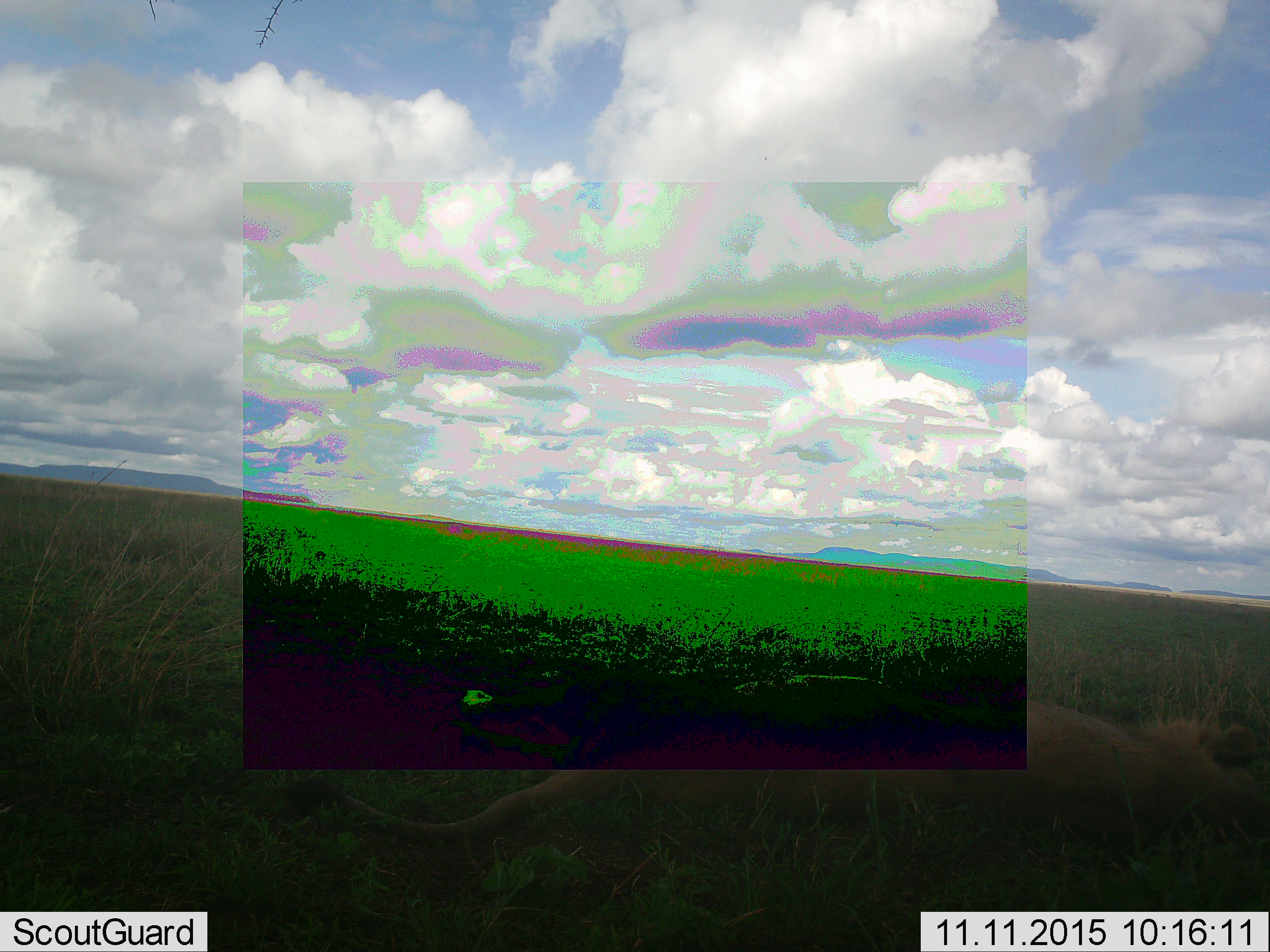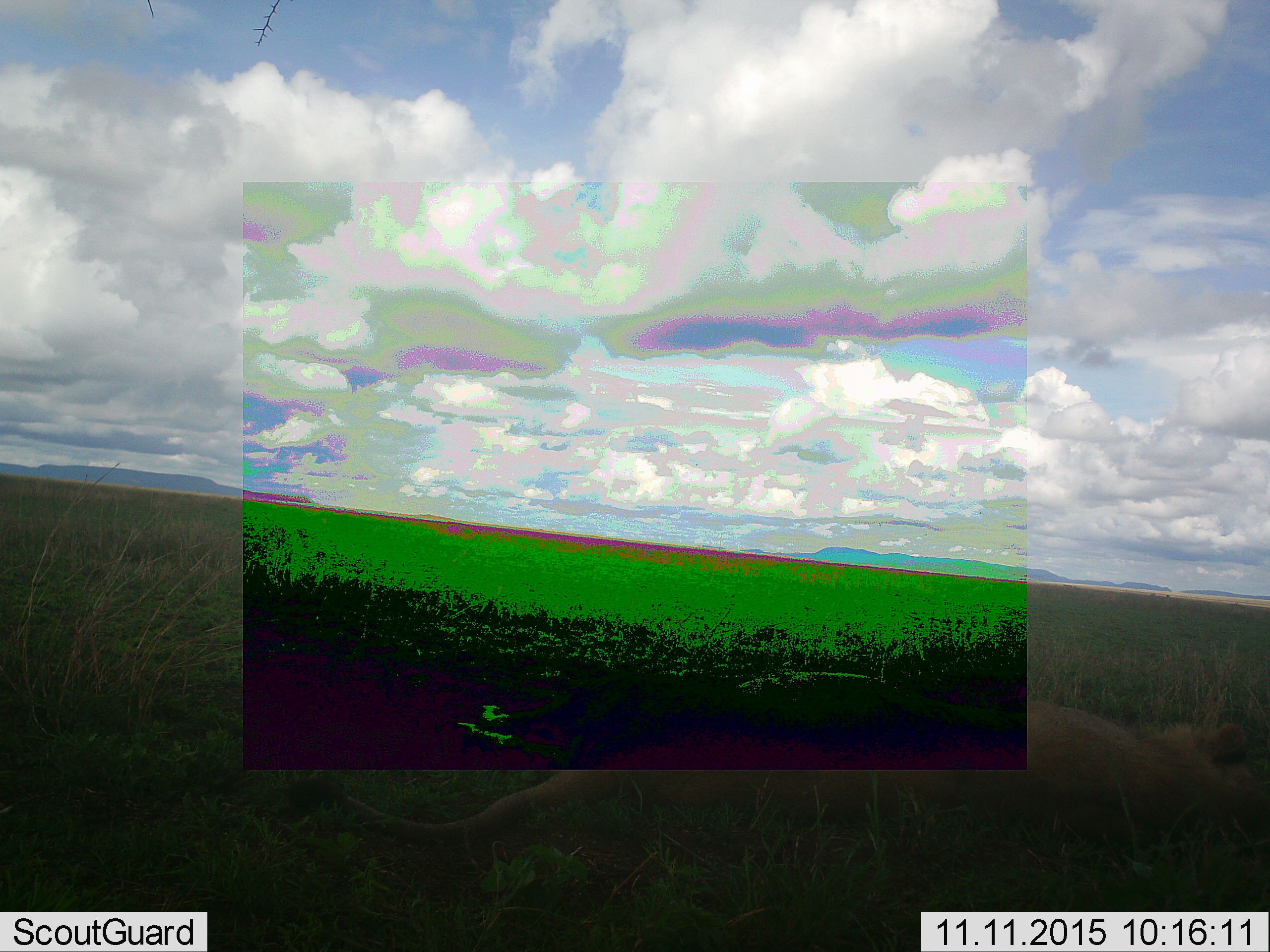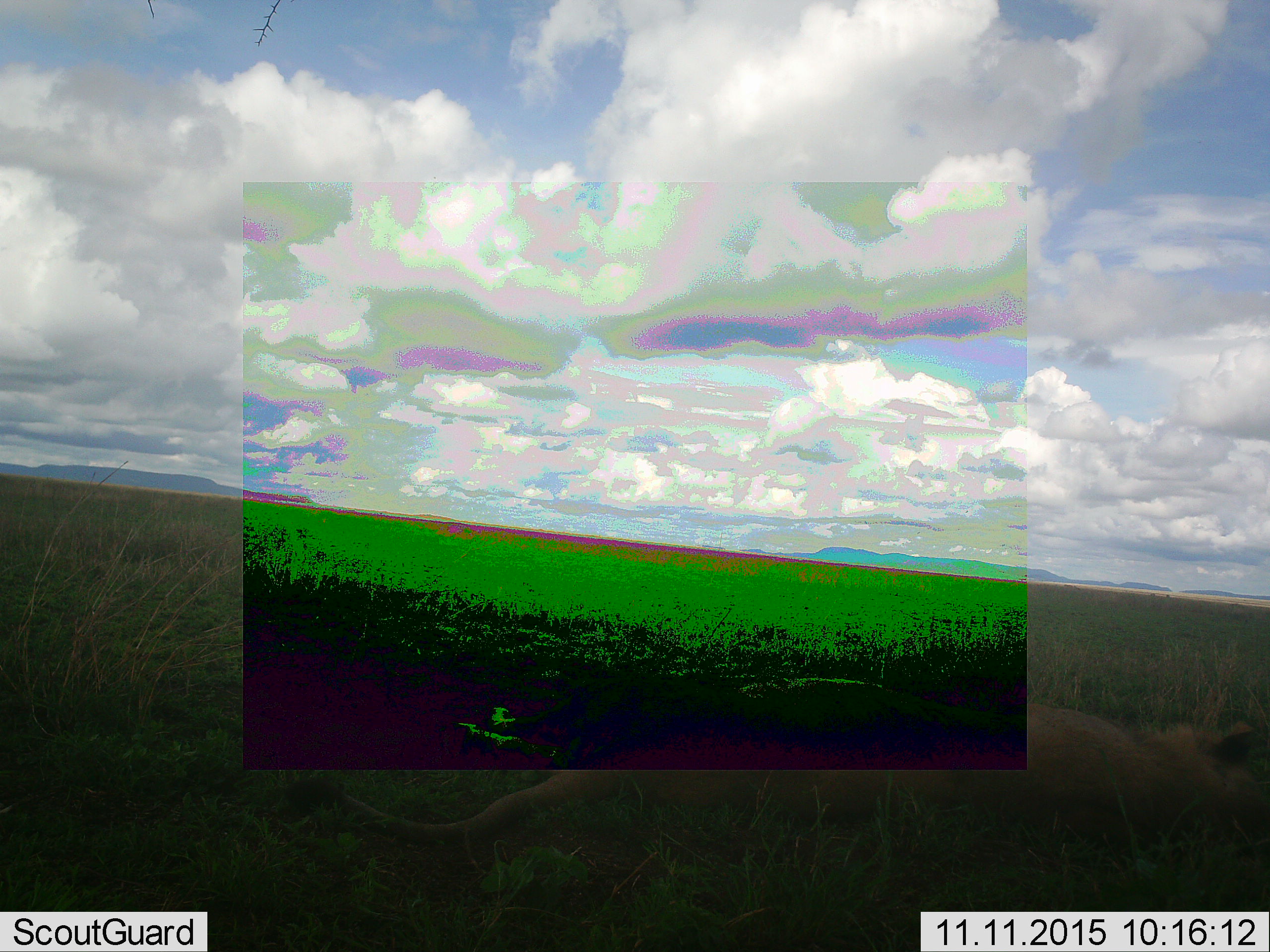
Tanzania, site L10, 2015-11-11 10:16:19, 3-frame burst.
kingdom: Animalia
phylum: Chordata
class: Mammalia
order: Carnivora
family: Felidae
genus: Panthera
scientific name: Panthera leo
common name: lion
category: lionfemale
Lionfemale (lion) (Panthera leo), count 1. Behavior (volunteer vote fractions): standing 0%, resting 100%, moving 25%, interacting 0%. Young present (vote fraction): 0%. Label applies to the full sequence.